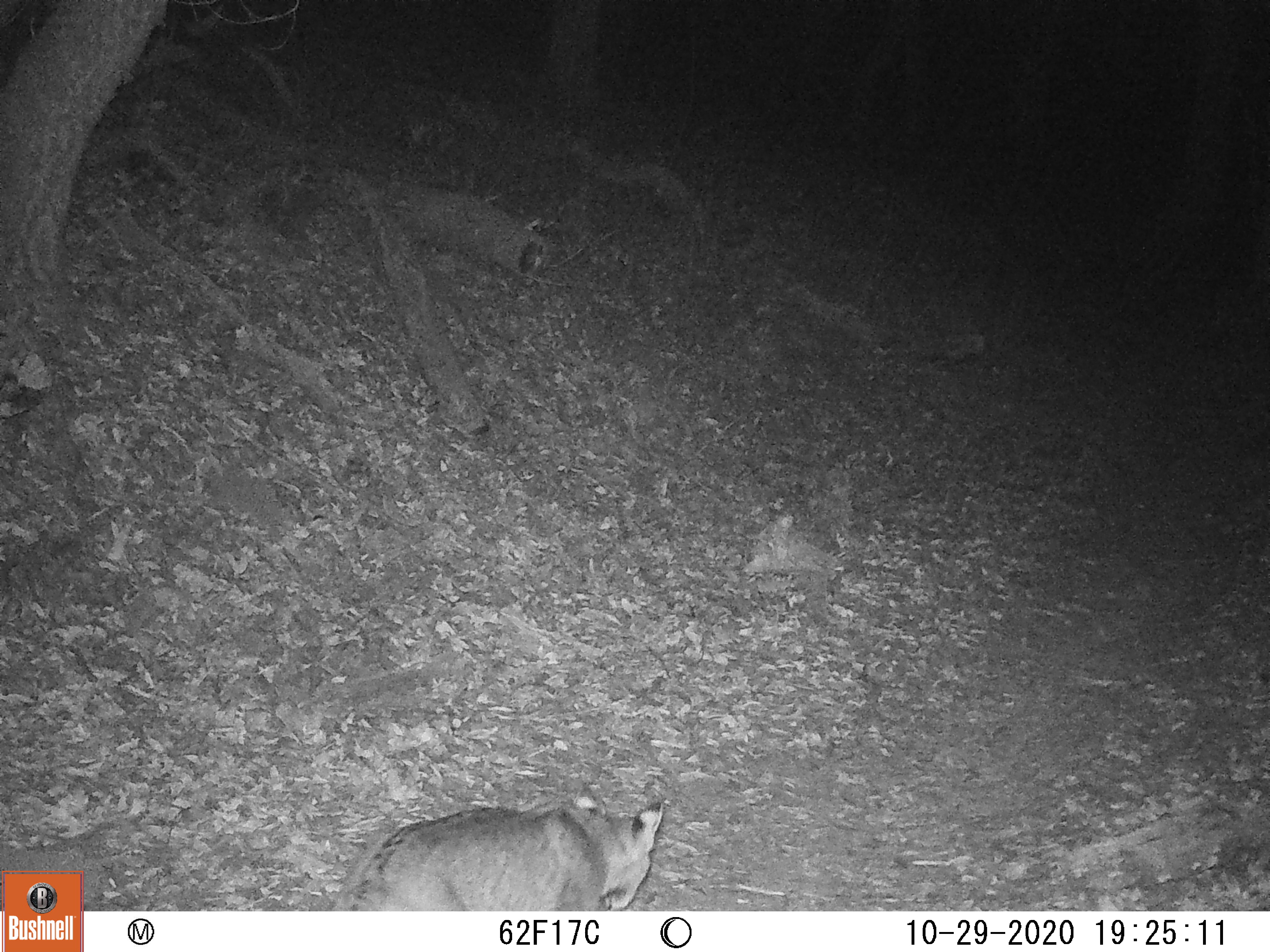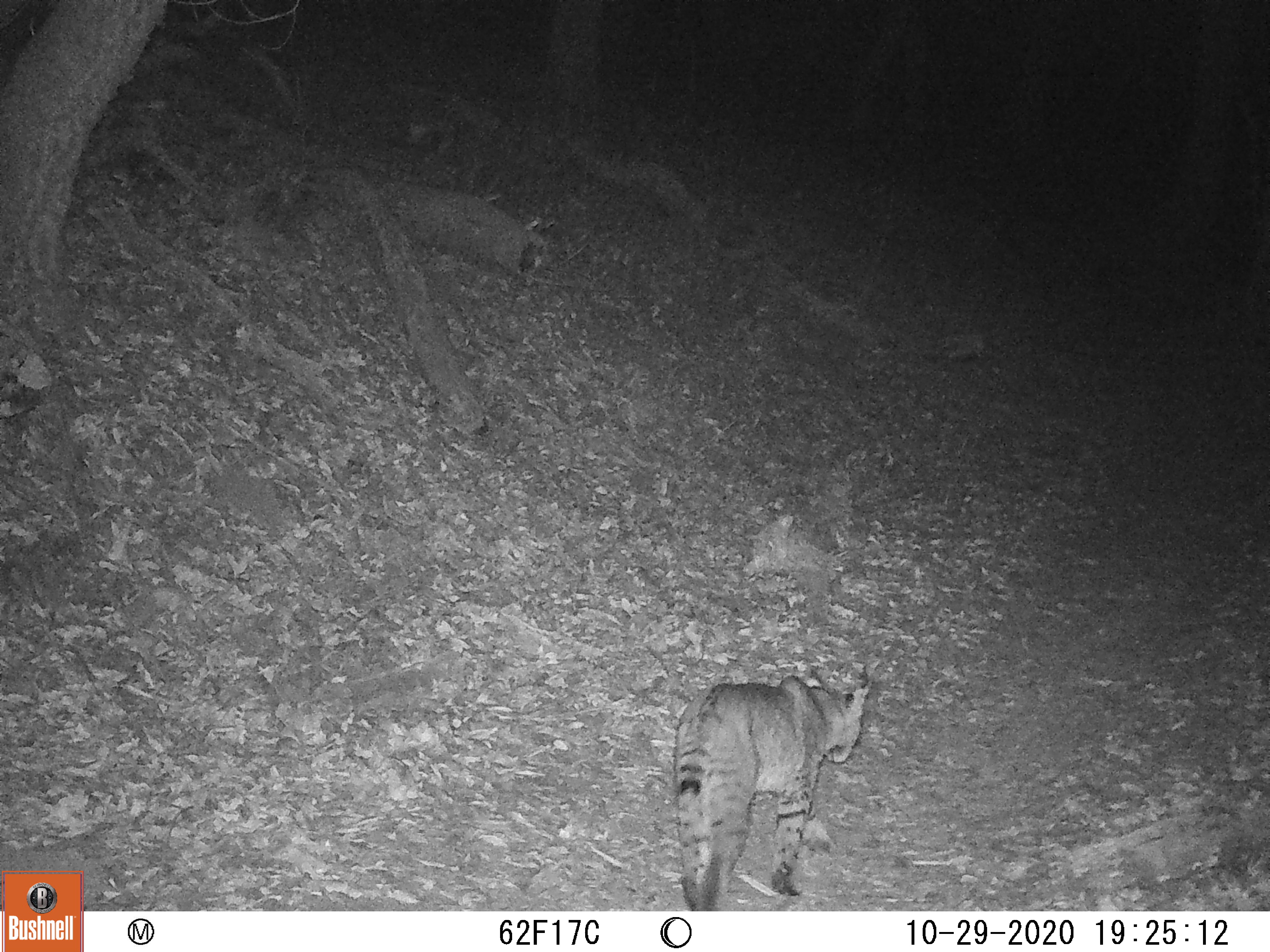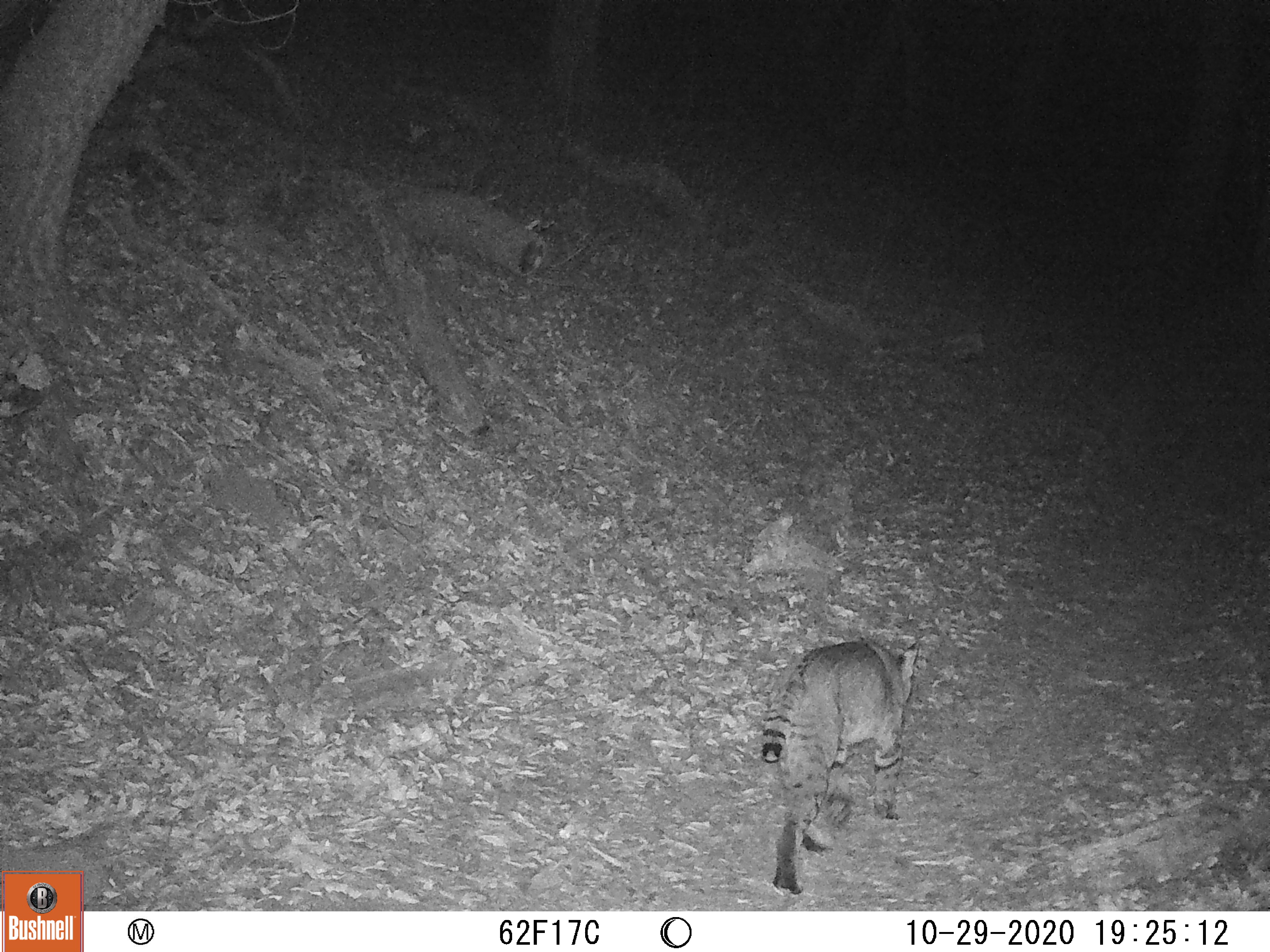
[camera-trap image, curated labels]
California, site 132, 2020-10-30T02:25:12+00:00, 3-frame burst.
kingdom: Animalia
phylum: Chordata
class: Mammalia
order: Carnivora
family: Felidae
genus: Lynx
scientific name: Lynx rufus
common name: bobcat